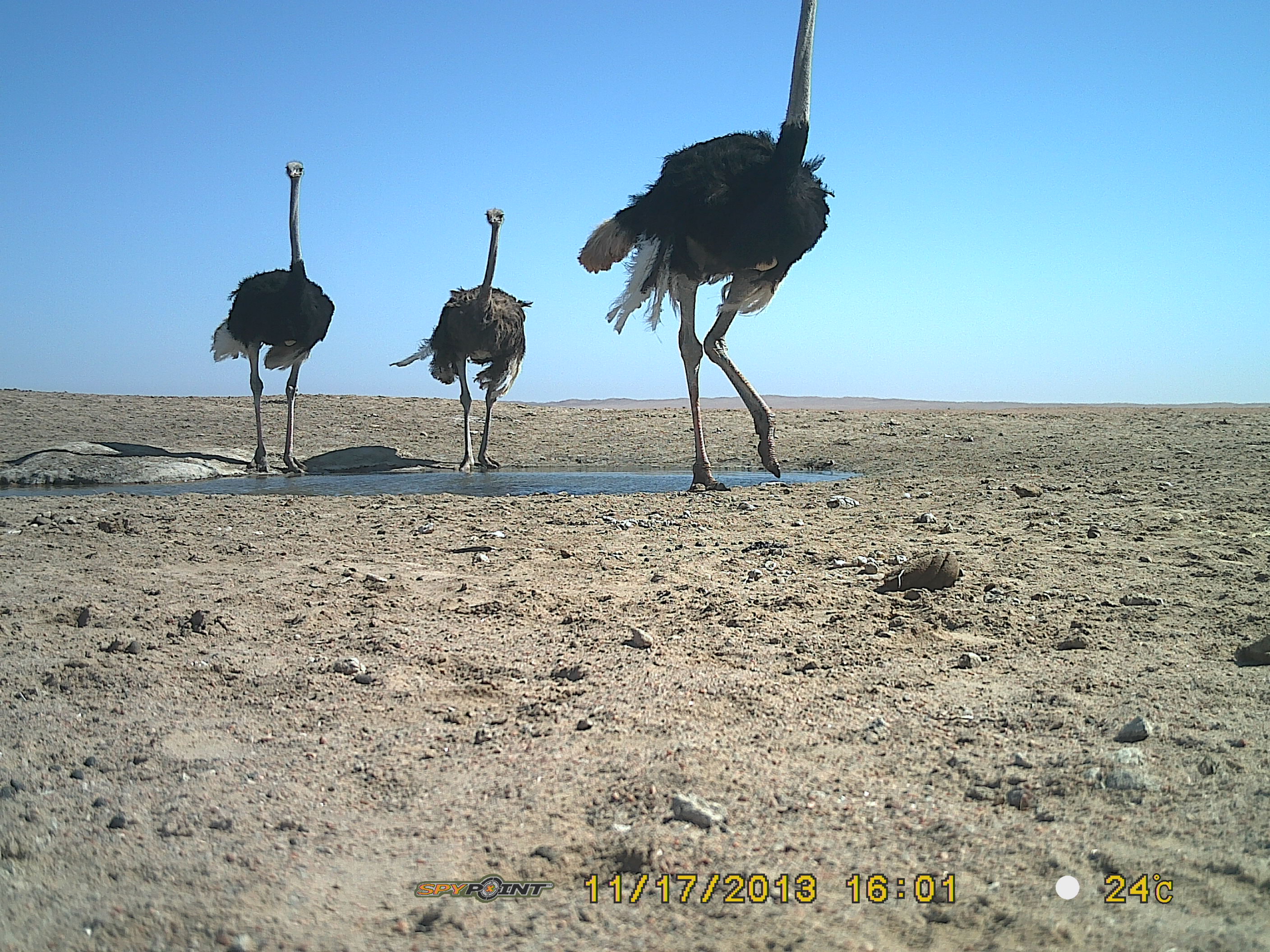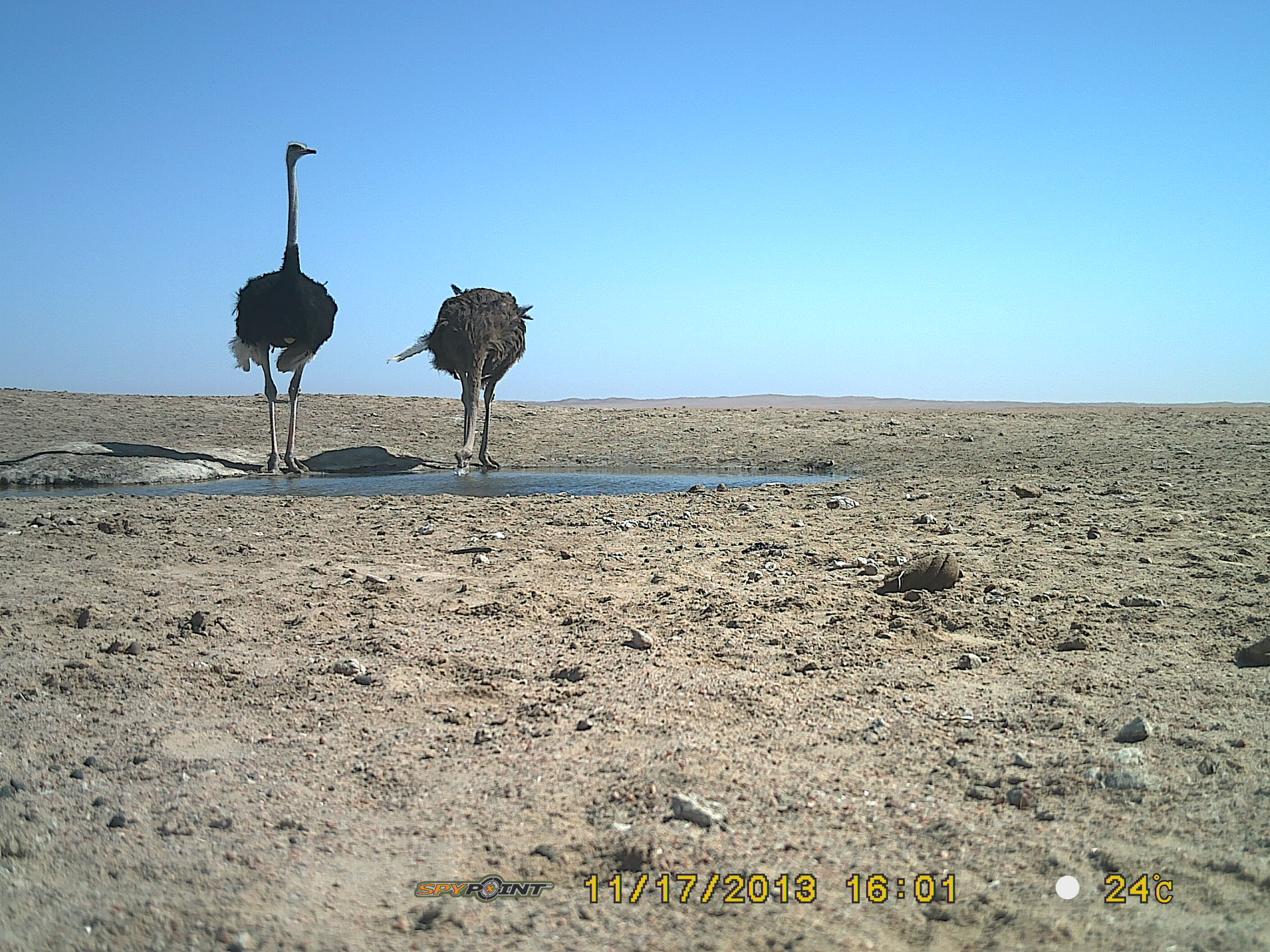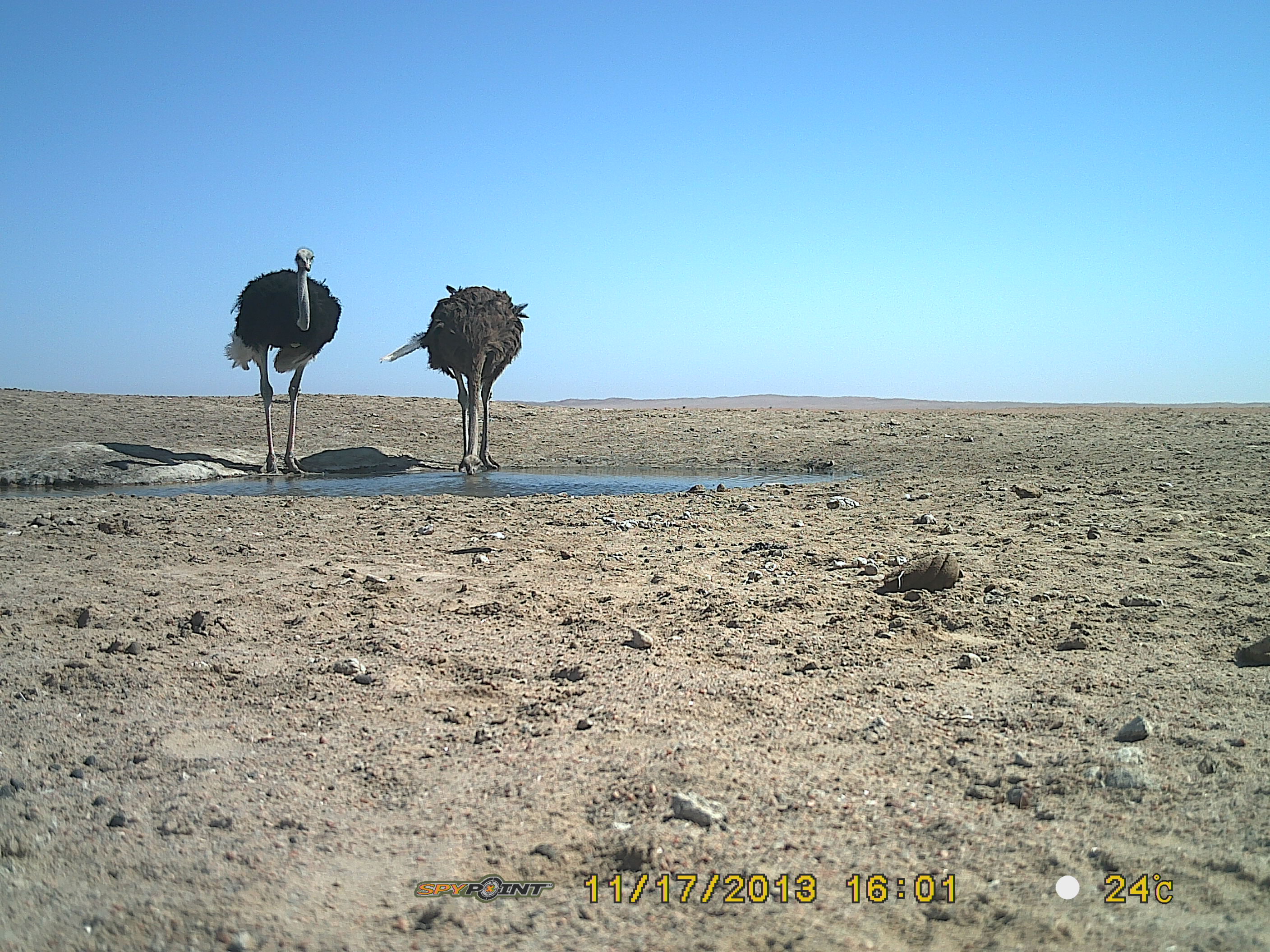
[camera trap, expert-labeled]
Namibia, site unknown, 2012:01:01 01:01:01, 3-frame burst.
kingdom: Animalia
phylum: Chordata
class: Aves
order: Struthioniformes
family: Struthionidae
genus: Struthio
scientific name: Struthio camelus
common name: common ostrich